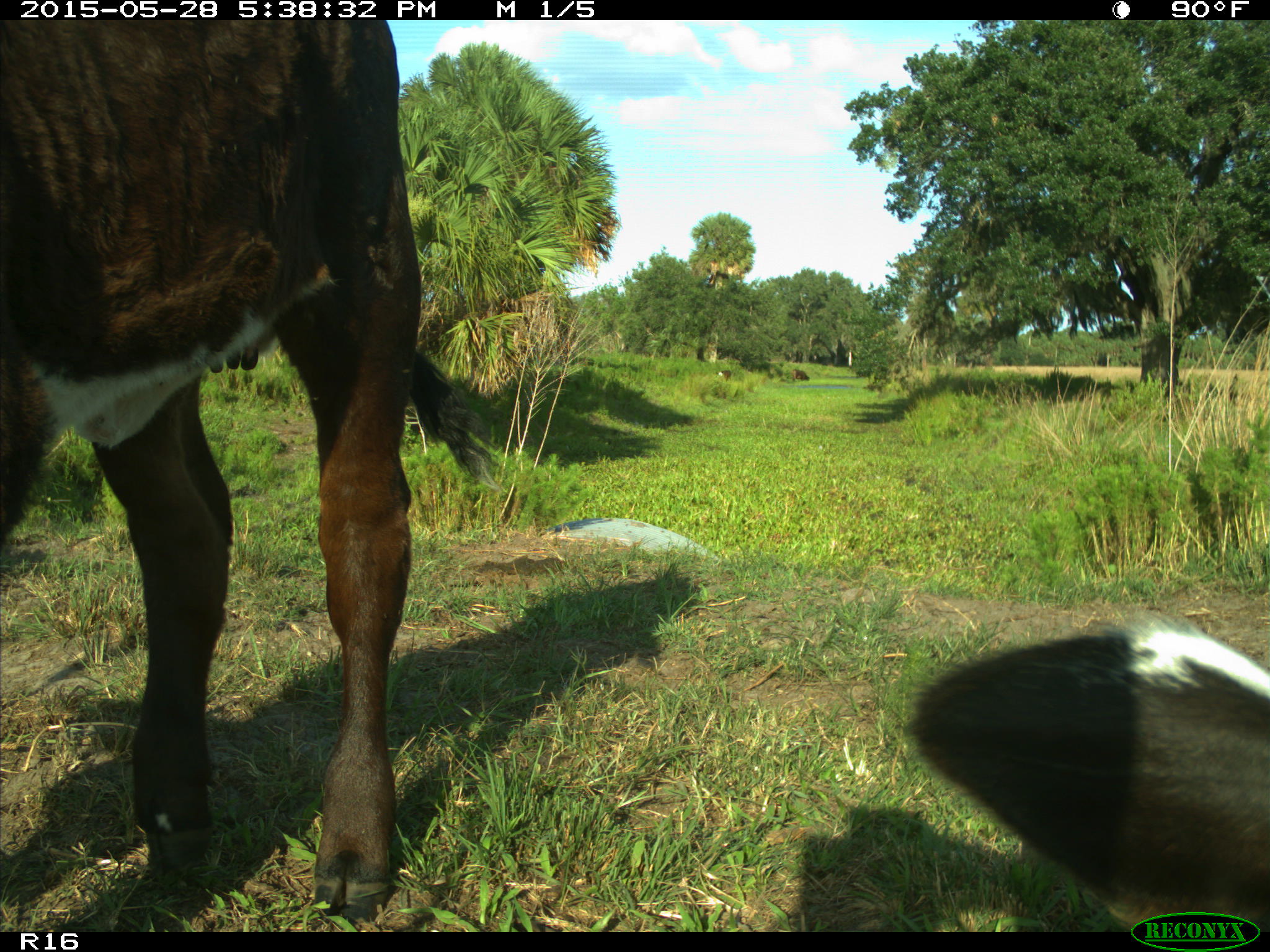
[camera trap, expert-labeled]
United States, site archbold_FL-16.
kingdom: Animalia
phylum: Chordata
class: Mammalia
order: Artiodactyla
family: Bovidae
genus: Bos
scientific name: Bos taurus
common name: domestic cow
Bos taurus (domestic cow).